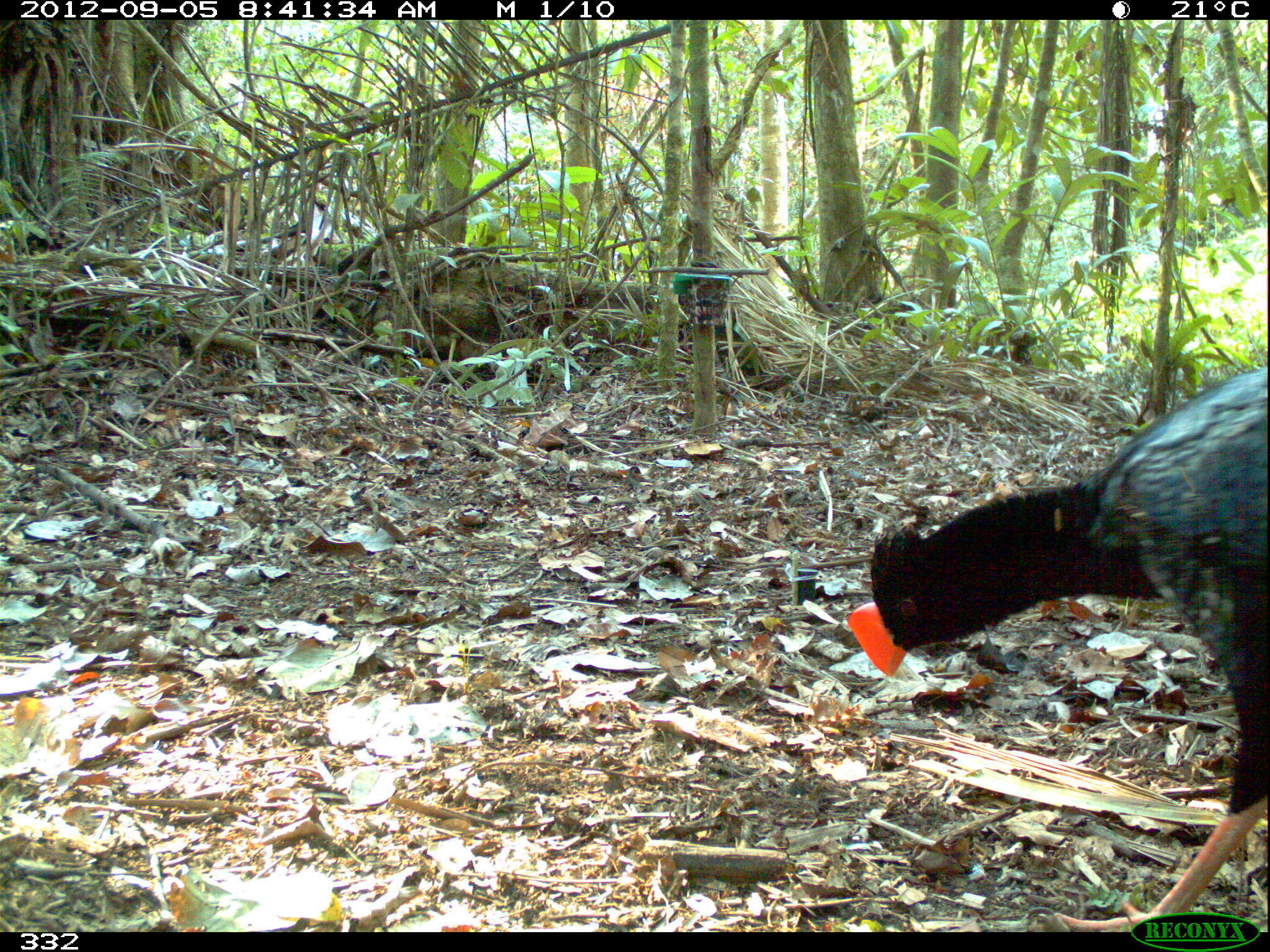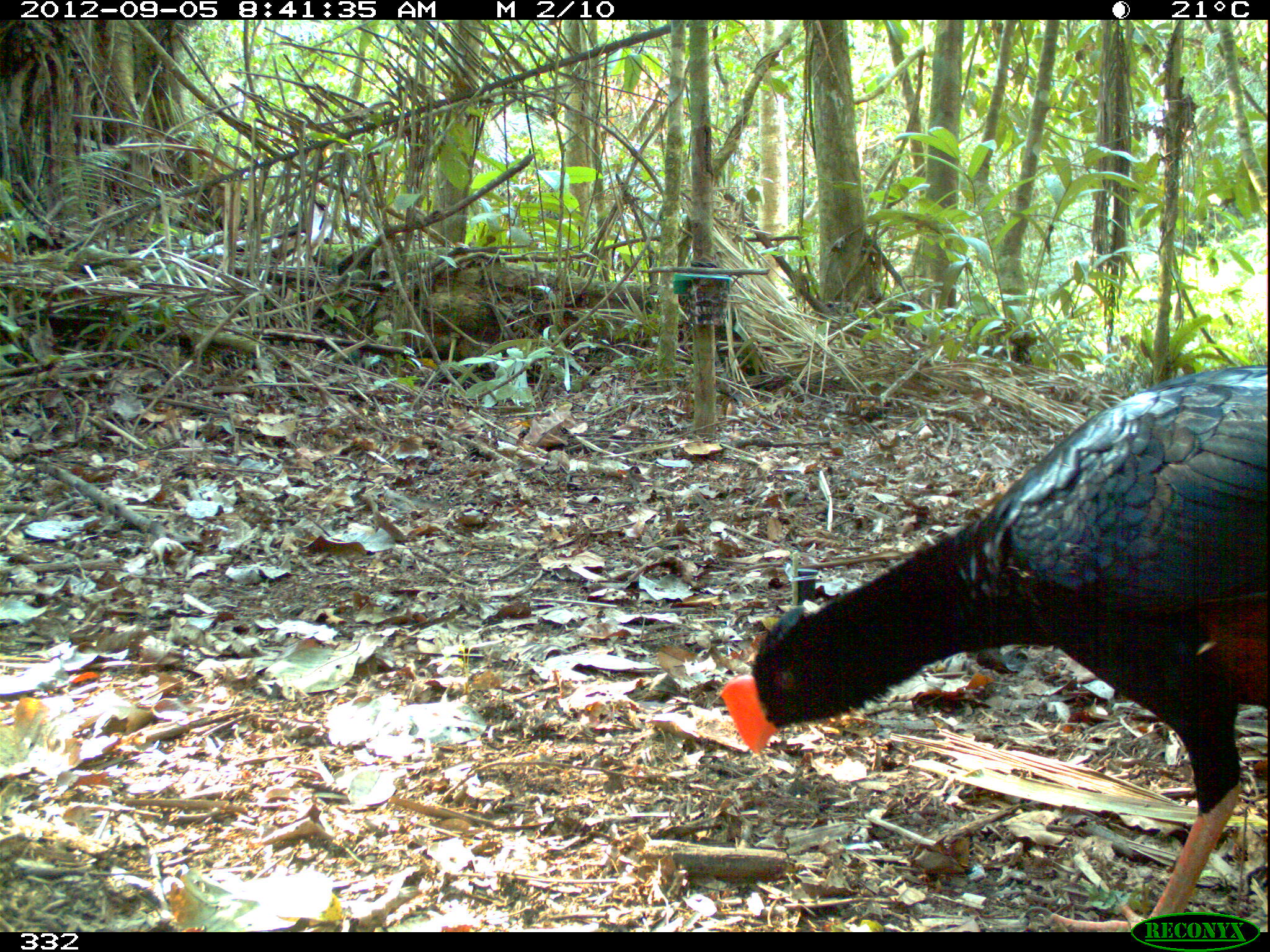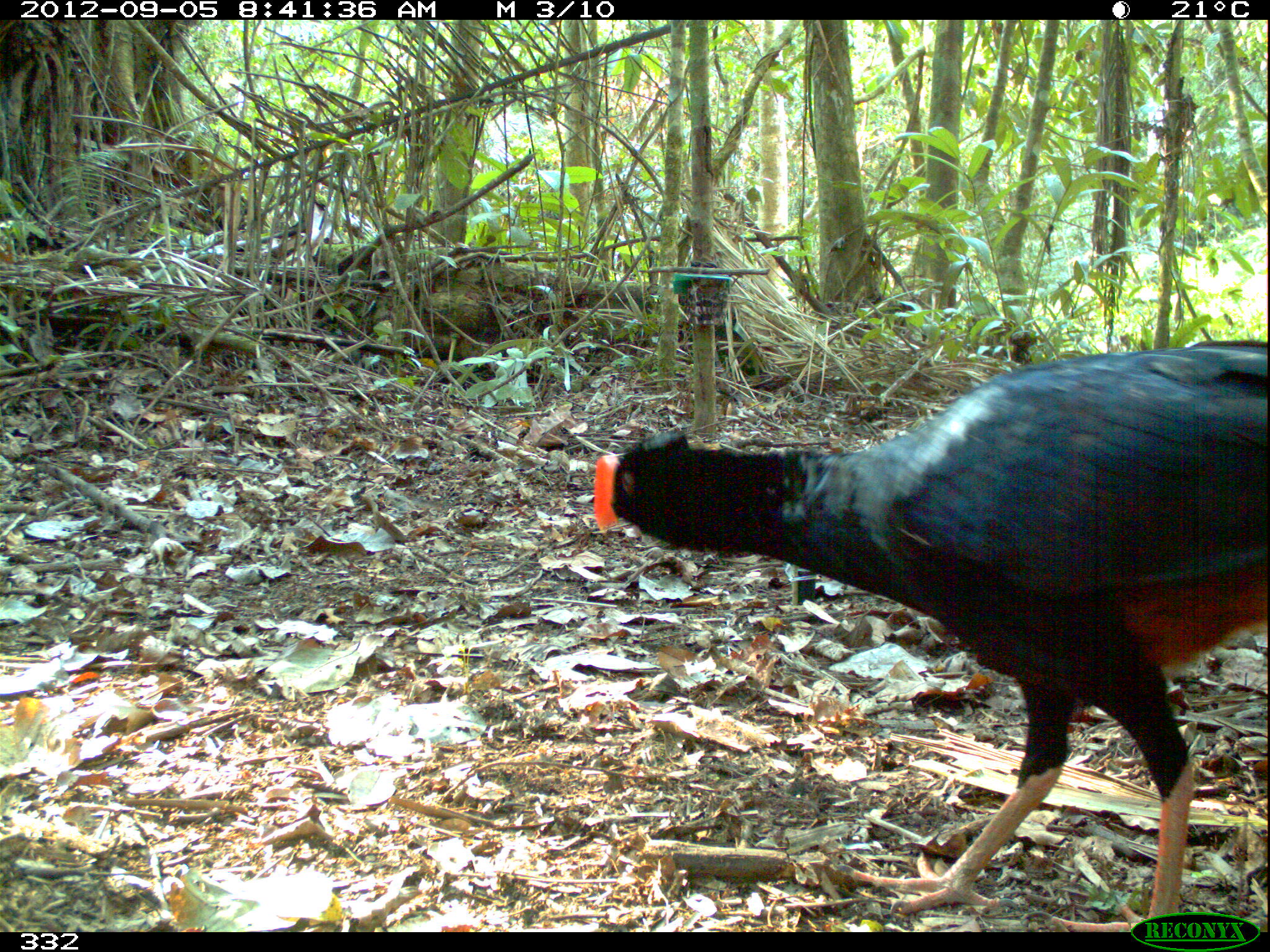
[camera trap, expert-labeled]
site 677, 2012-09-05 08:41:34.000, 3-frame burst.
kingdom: Animalia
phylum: Chordata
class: Aves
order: Galliformes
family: Cracidae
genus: Mitu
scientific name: Mitu tuberosum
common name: razor-billed curassow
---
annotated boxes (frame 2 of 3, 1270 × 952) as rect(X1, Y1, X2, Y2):
mitu tuberosum: rect(718, 358, 1270, 932)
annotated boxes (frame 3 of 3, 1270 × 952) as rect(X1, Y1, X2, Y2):
mitu tuberosum: rect(585, 336, 1270, 932)